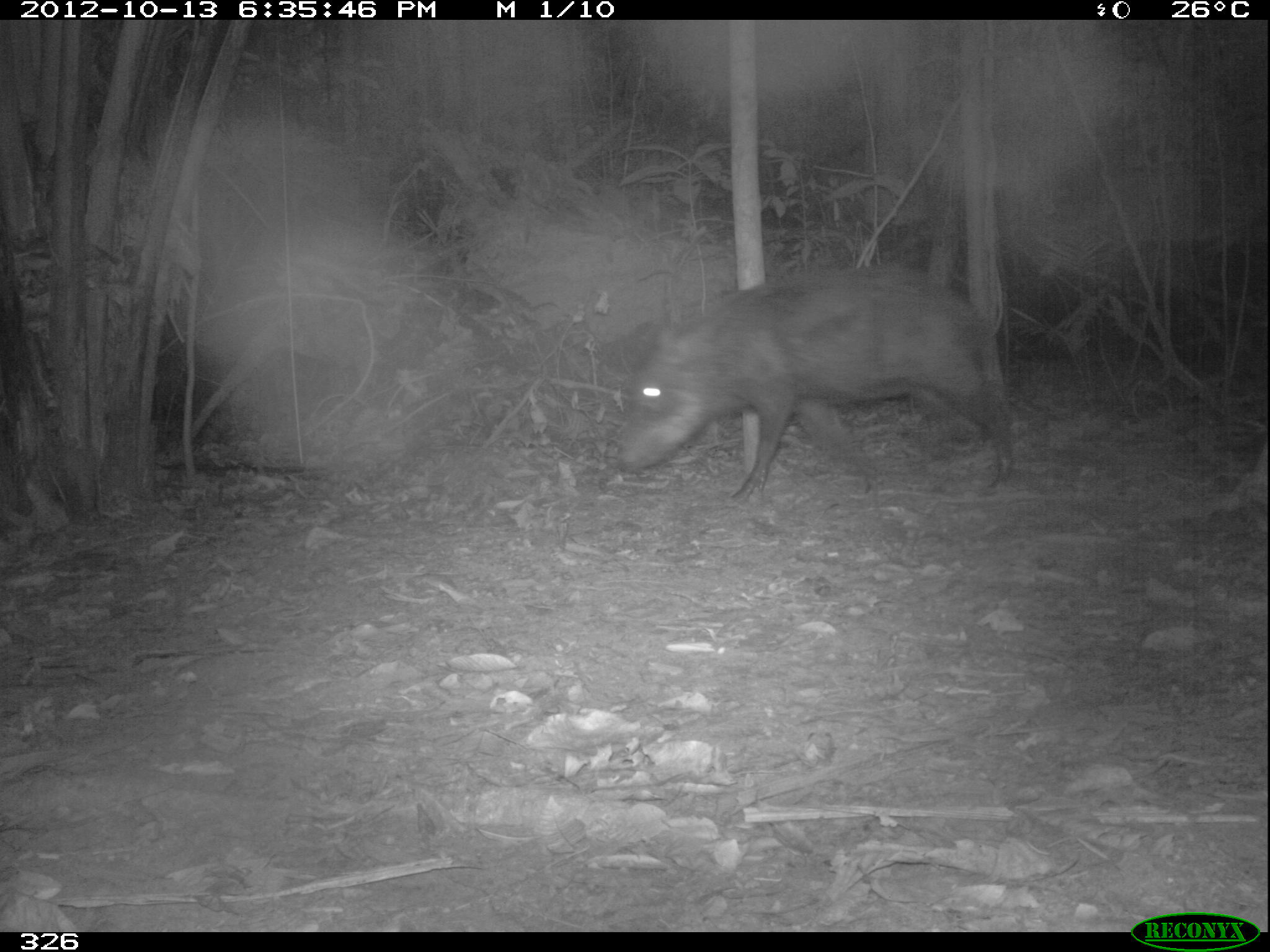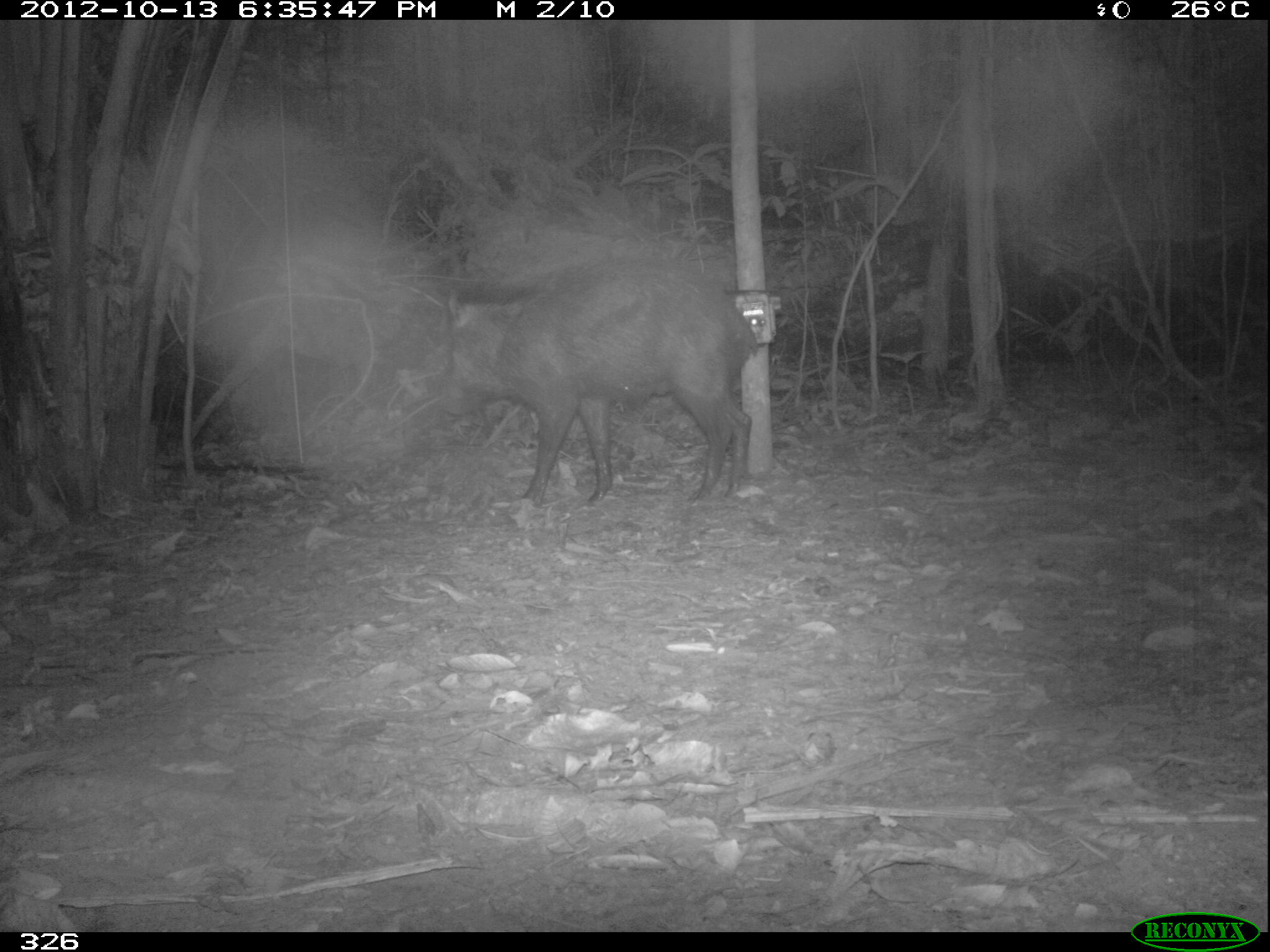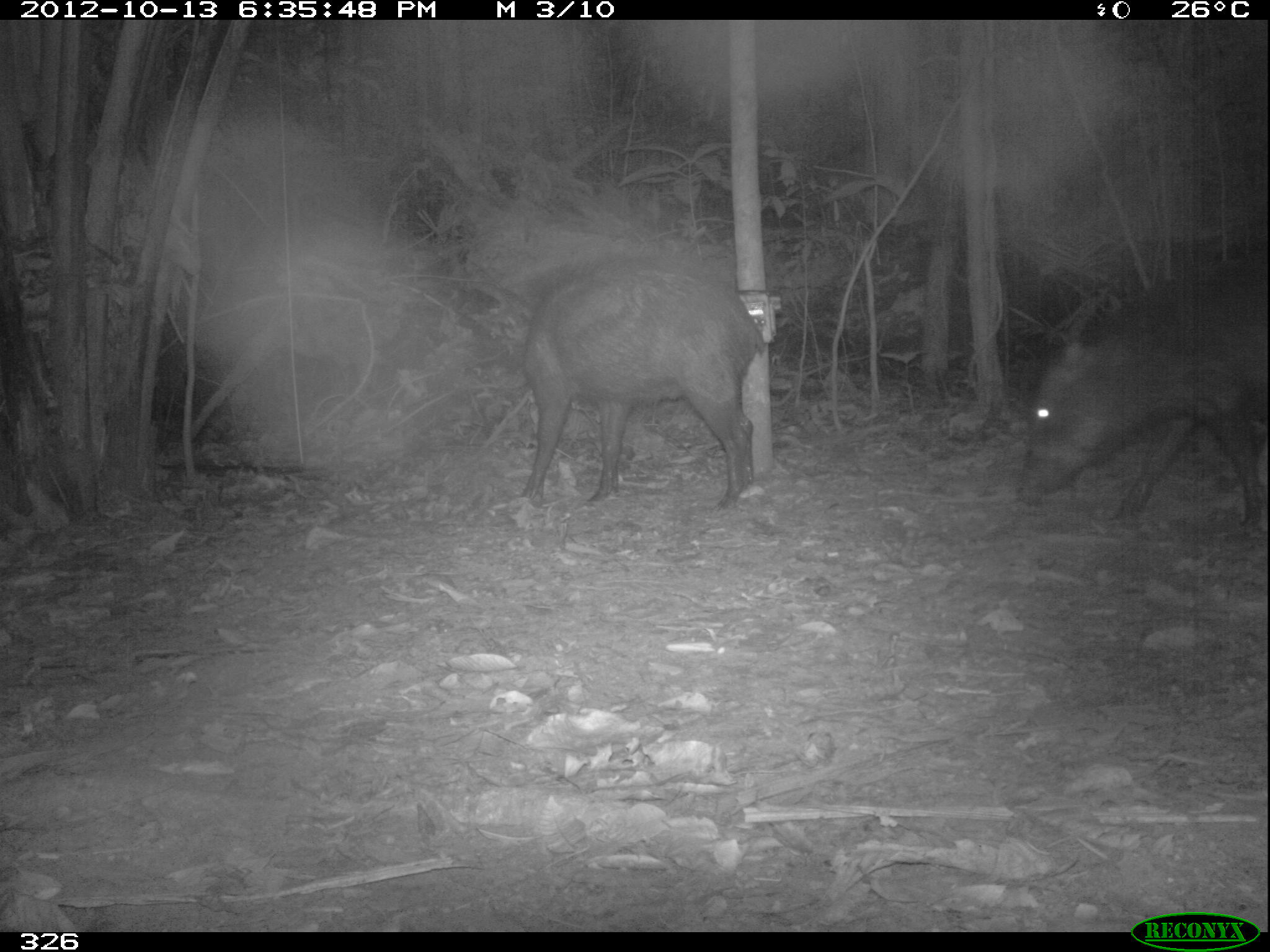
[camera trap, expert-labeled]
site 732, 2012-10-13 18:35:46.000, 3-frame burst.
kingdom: Animalia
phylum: Chordata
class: Mammalia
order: Artiodactyla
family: Tayassuidae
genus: Tayassu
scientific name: Tayassu pecari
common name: white-lipped peccary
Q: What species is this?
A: Tayassu pecari (white-lipped peccary).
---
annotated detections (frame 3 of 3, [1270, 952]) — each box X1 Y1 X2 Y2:
tayassu pecari: 1017 244 1269 534; 519 267 766 510